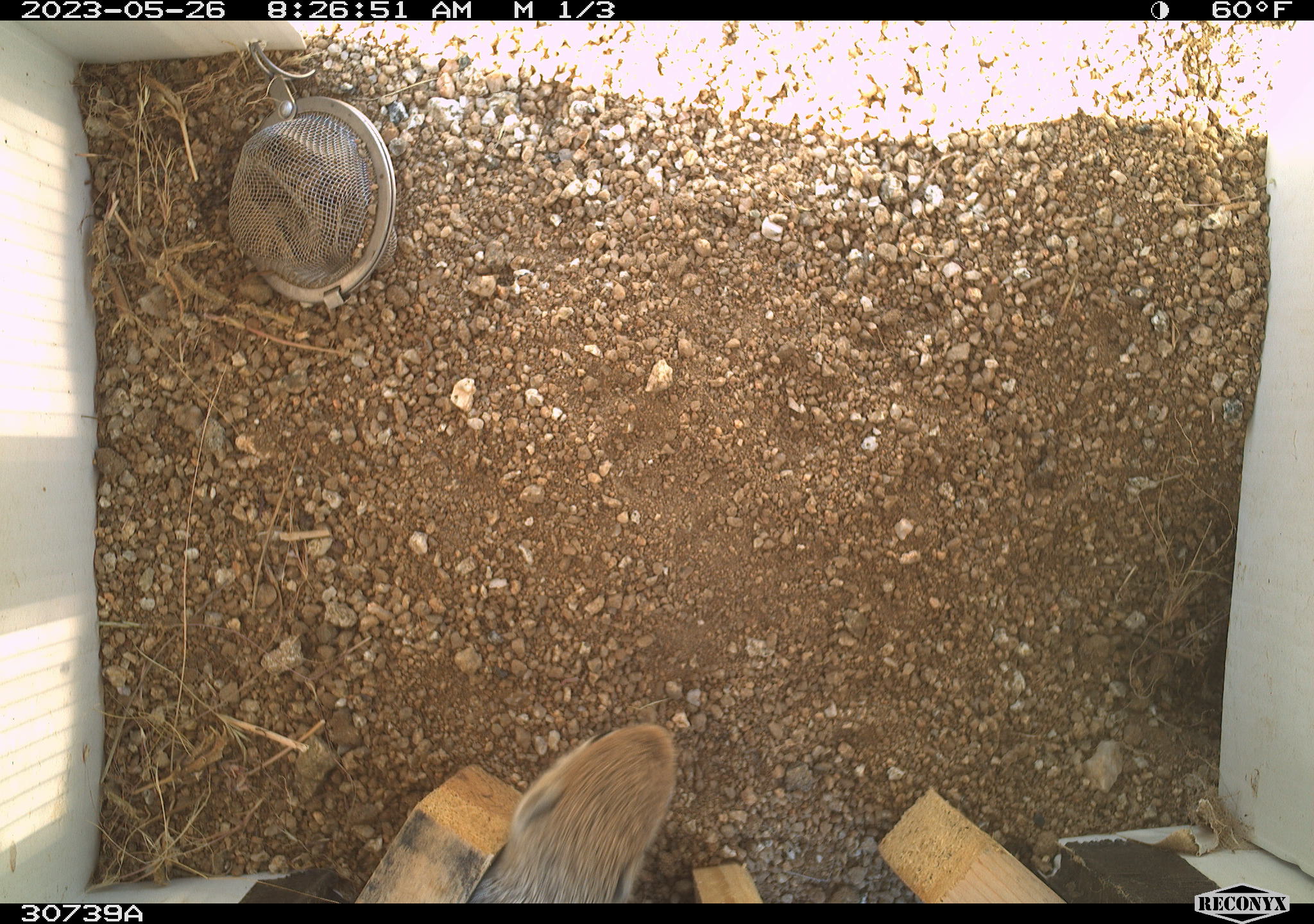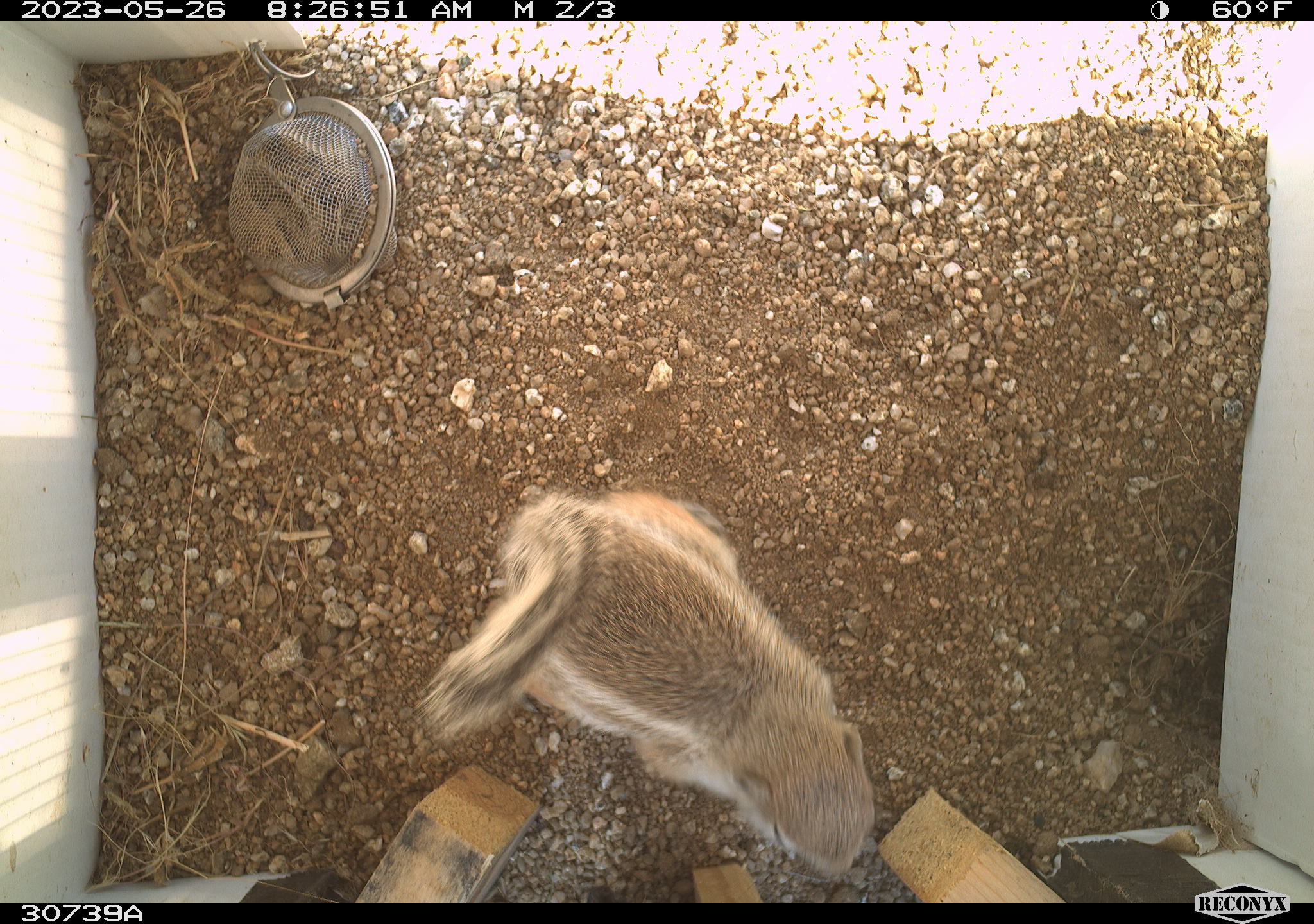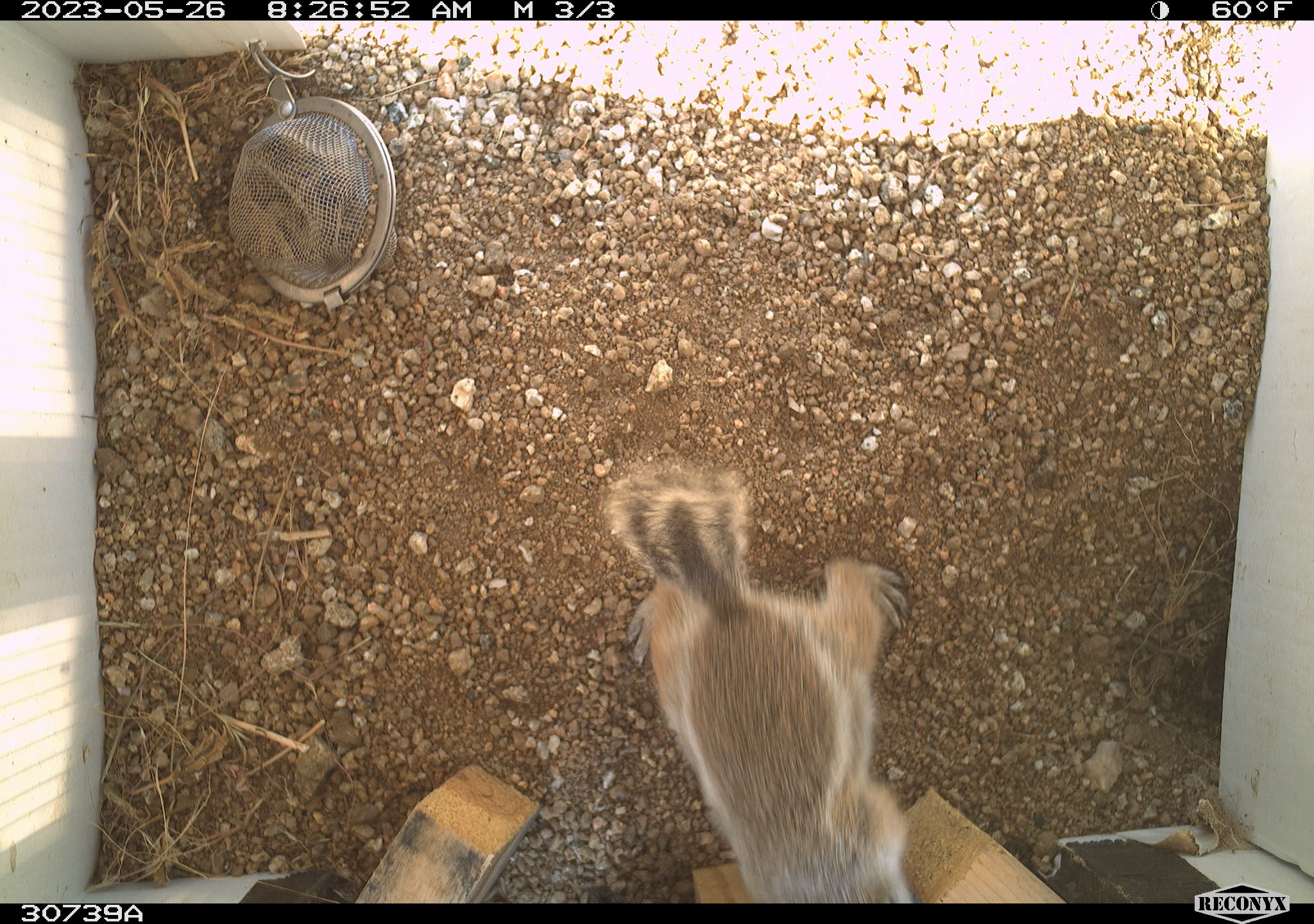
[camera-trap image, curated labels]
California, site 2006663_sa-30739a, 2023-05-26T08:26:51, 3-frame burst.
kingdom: Animalia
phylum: Chordata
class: Mammalia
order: Rodentia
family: Sciuridae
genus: Ammospermophilus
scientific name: Ammospermophilus leucurus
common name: white-tailed antelope squirrel